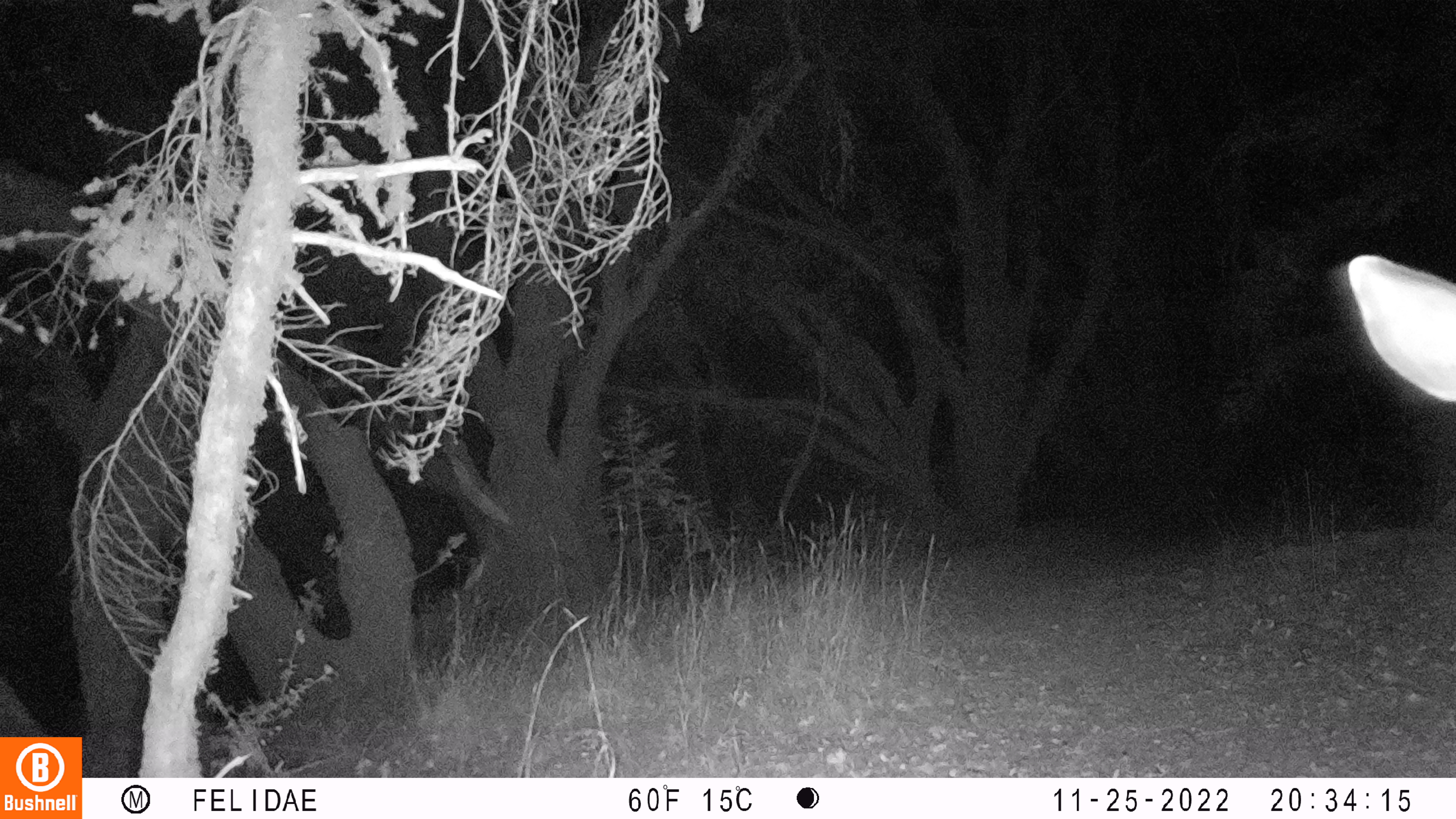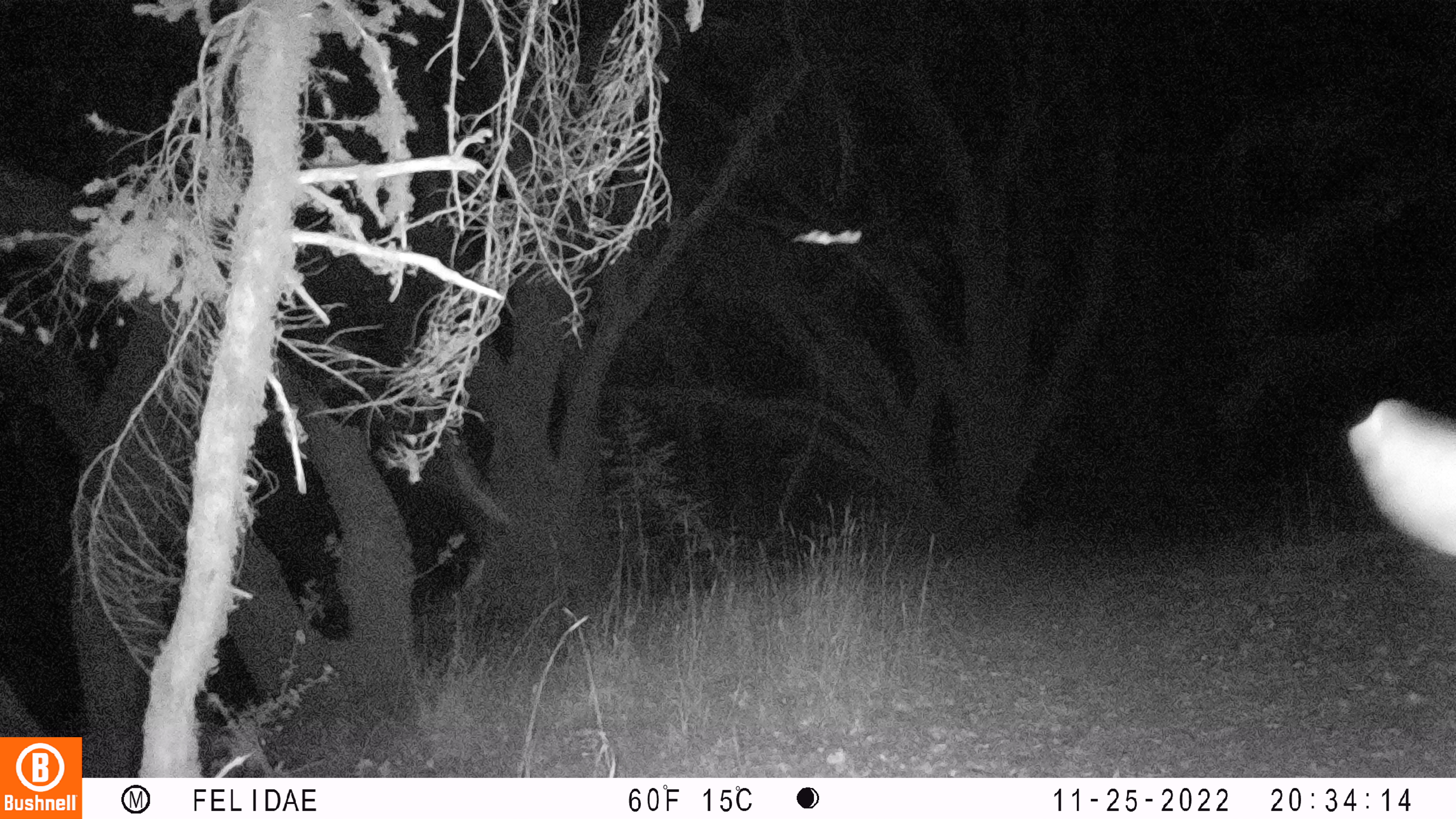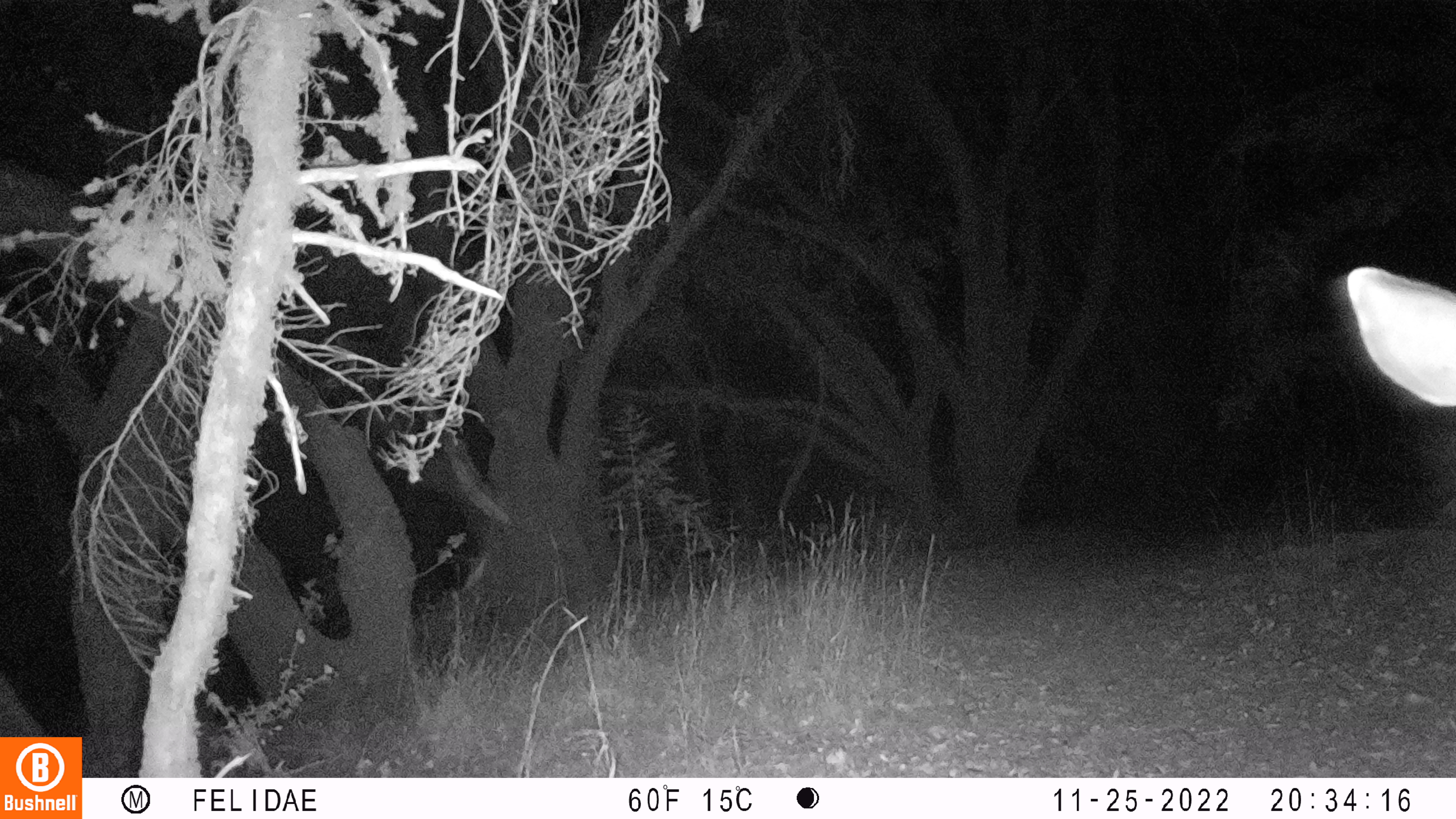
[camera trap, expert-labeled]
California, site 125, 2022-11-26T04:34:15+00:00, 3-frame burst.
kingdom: Animalia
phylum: Chordata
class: Mammalia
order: Artiodactyla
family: Cervidae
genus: Odocoileus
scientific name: Odocoileus hemionus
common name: mule deer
Mule deer (Odocoileus hemionus).